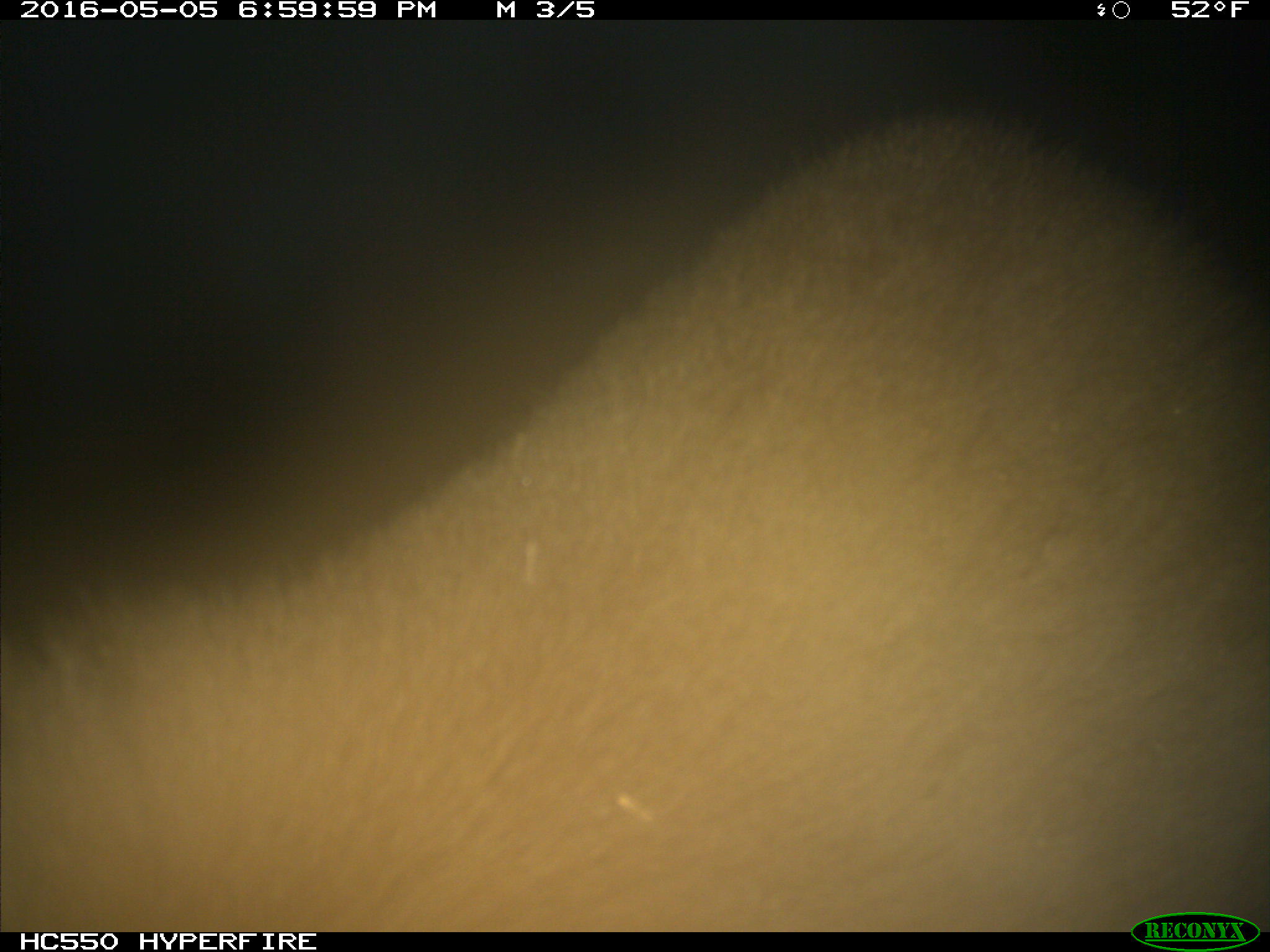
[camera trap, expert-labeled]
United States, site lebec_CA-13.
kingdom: Animalia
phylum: Chordata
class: Mammalia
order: Carnivora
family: Ursidae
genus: Ursus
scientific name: Ursus americanus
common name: american black bear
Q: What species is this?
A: Ursus americanus (american black bear).